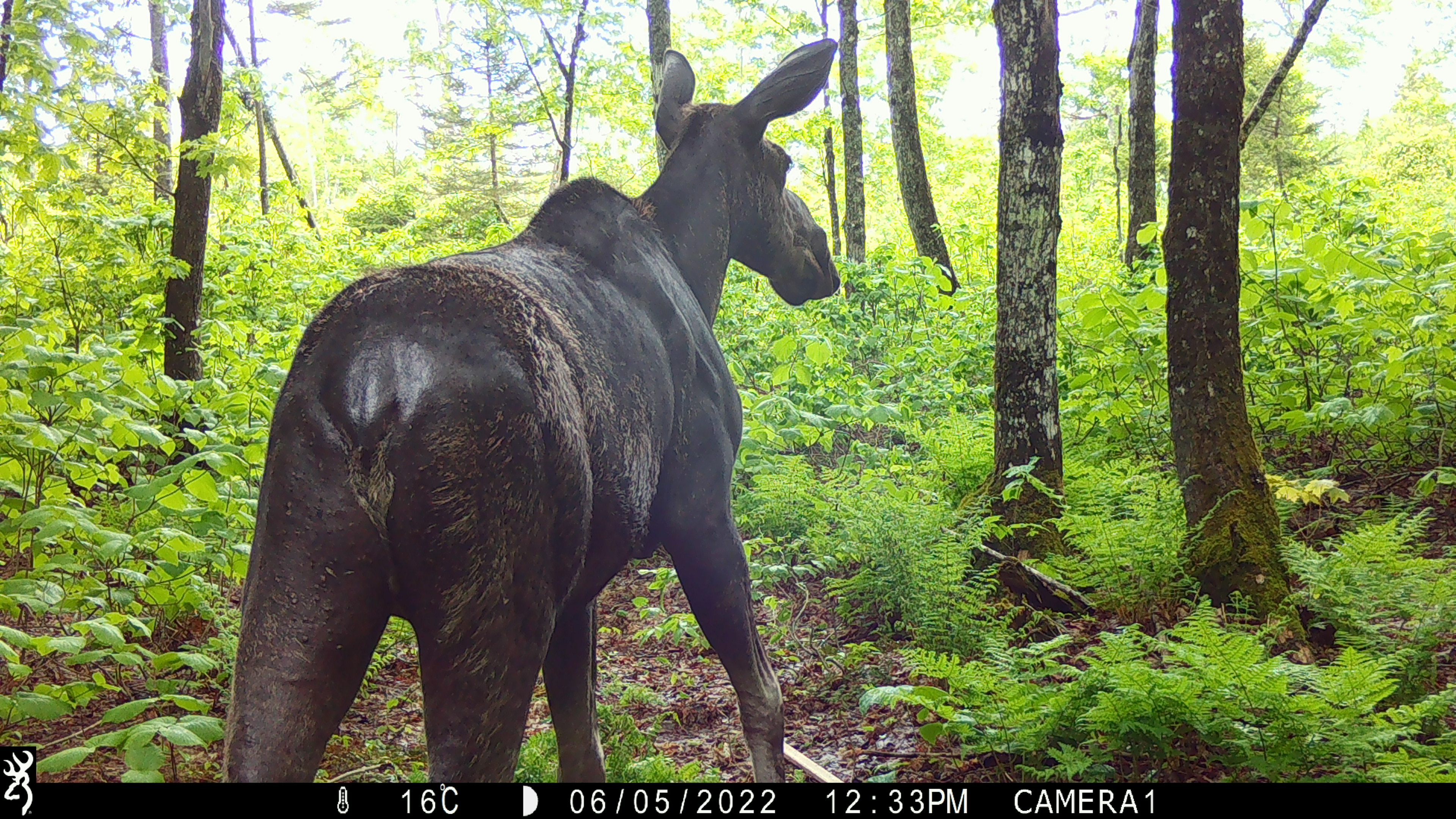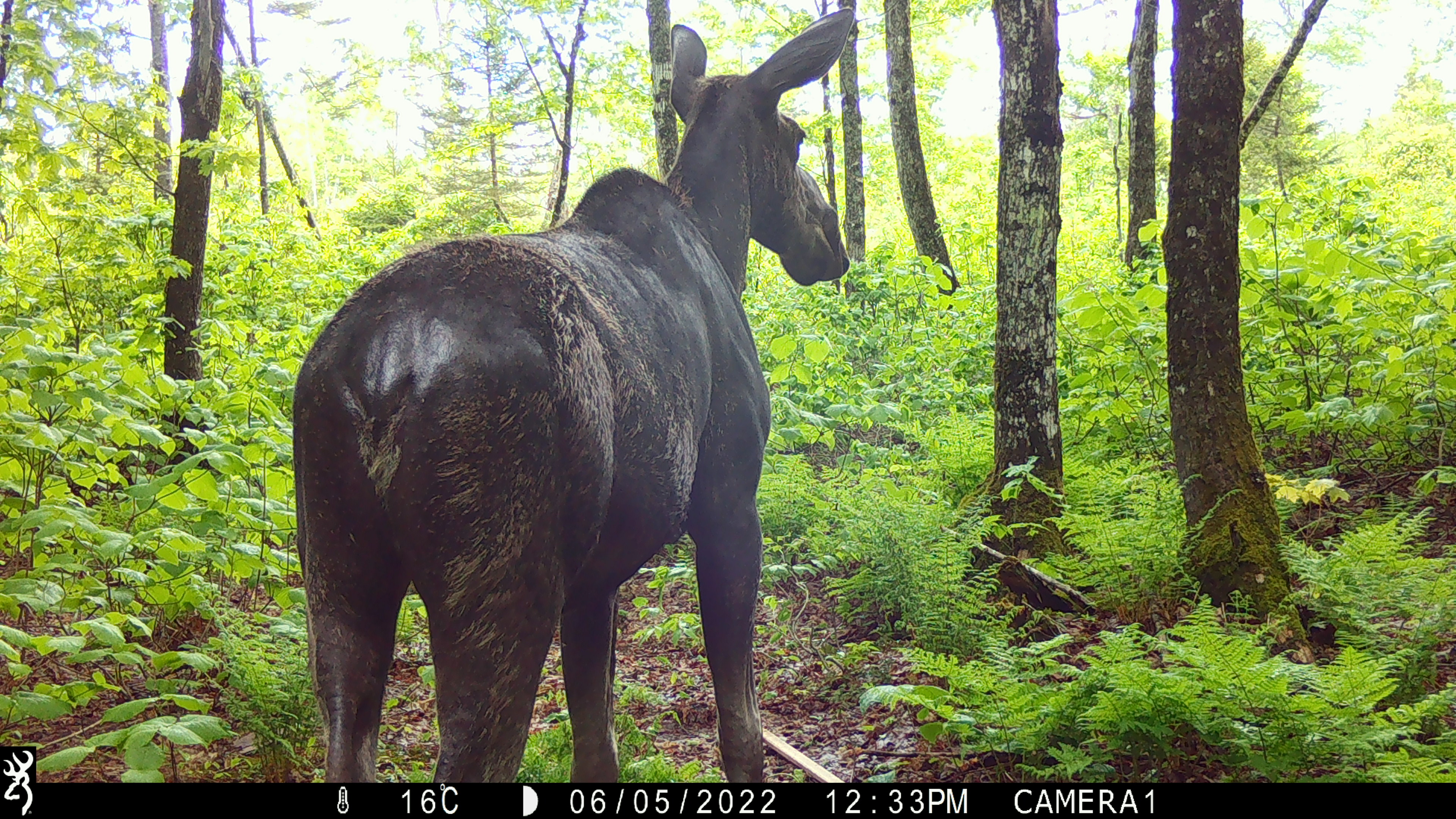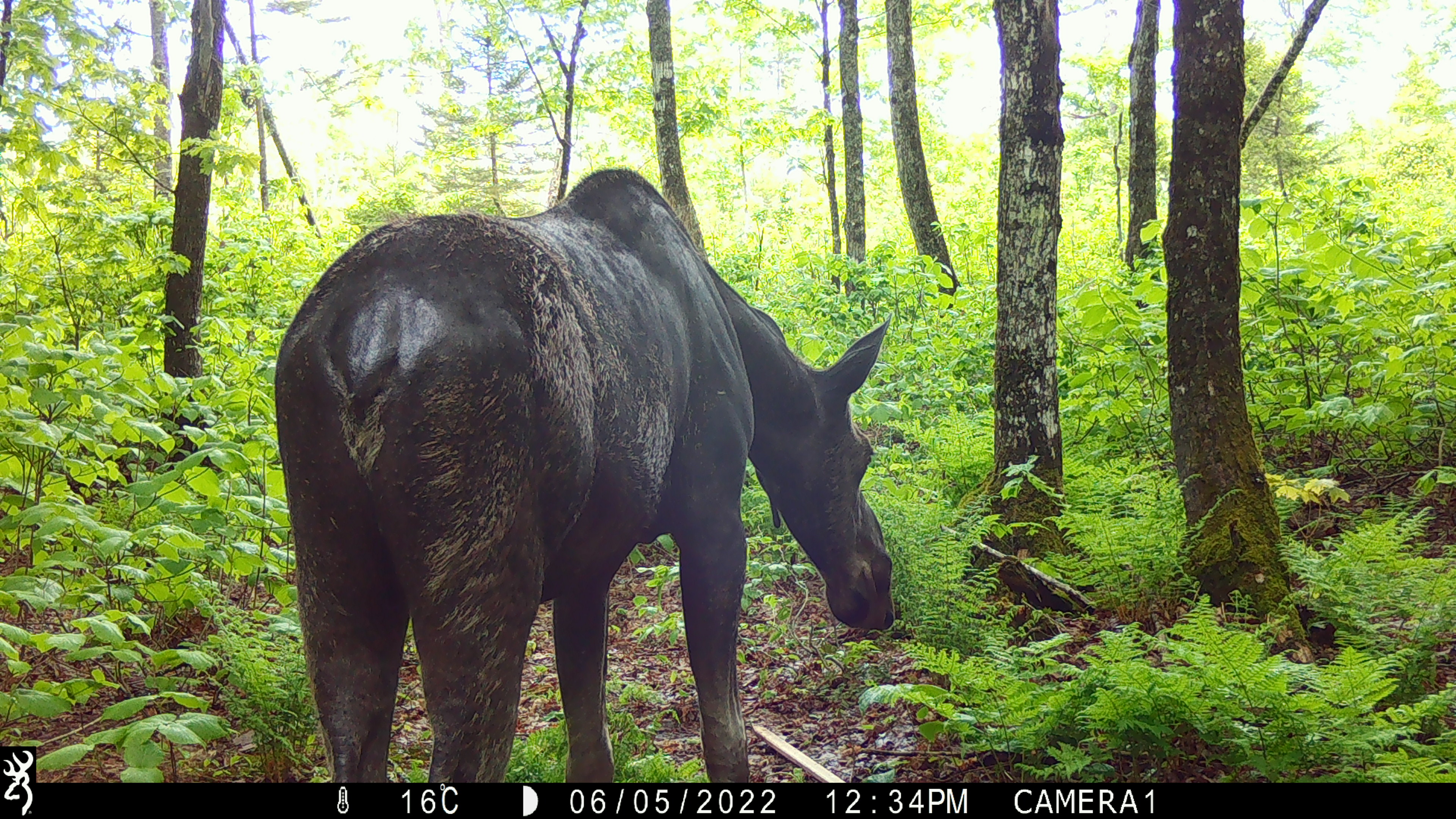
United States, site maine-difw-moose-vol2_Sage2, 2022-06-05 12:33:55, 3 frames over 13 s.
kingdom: Animalia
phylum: Chordata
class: Mammalia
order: Artiodactyla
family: Cervidae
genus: Alces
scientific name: Alces alces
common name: moose